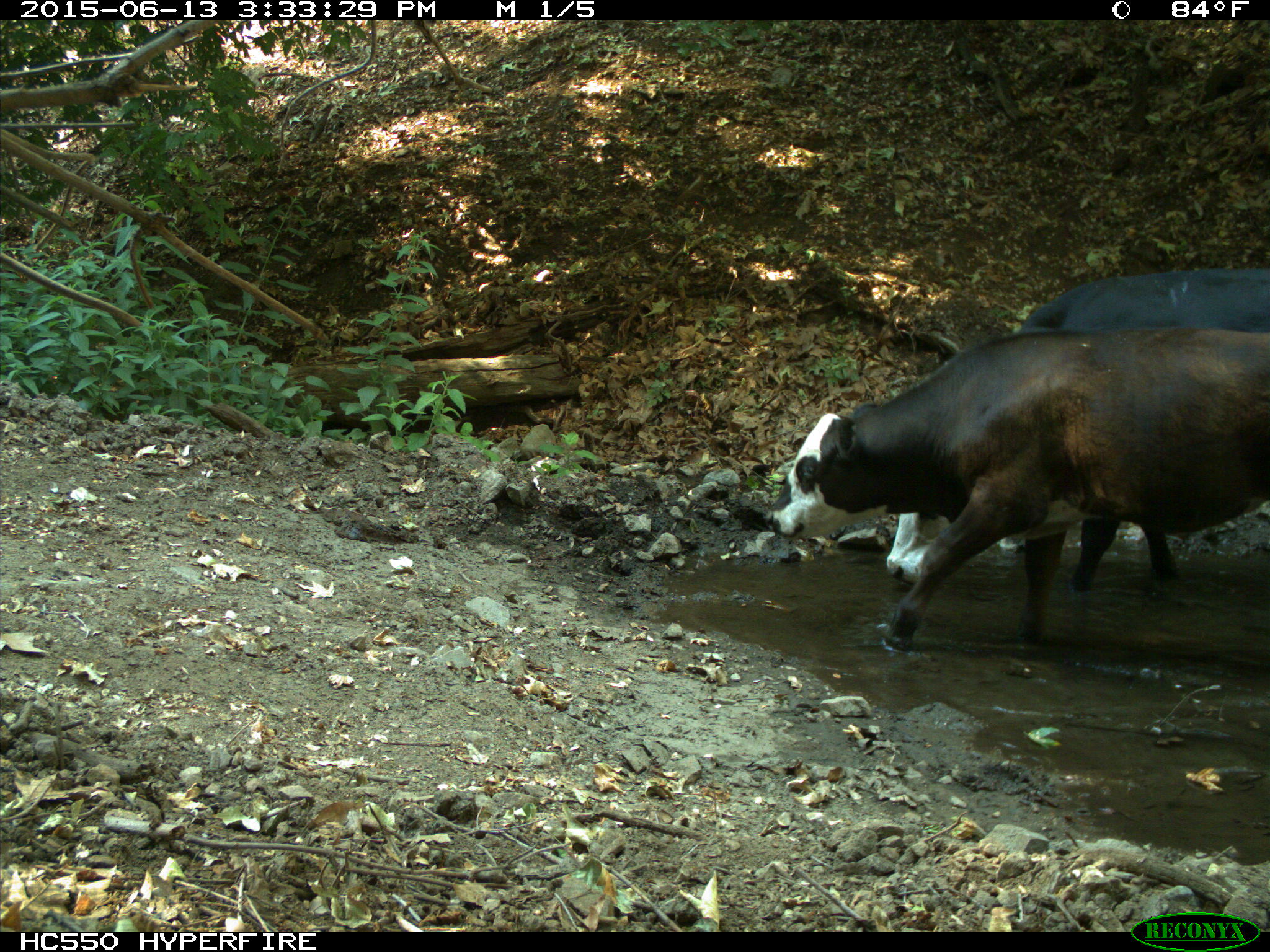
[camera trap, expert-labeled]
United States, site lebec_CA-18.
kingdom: Animalia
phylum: Chordata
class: Mammalia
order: Artiodactyla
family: Bovidae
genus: Bos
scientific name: Bos taurus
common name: domestic cow